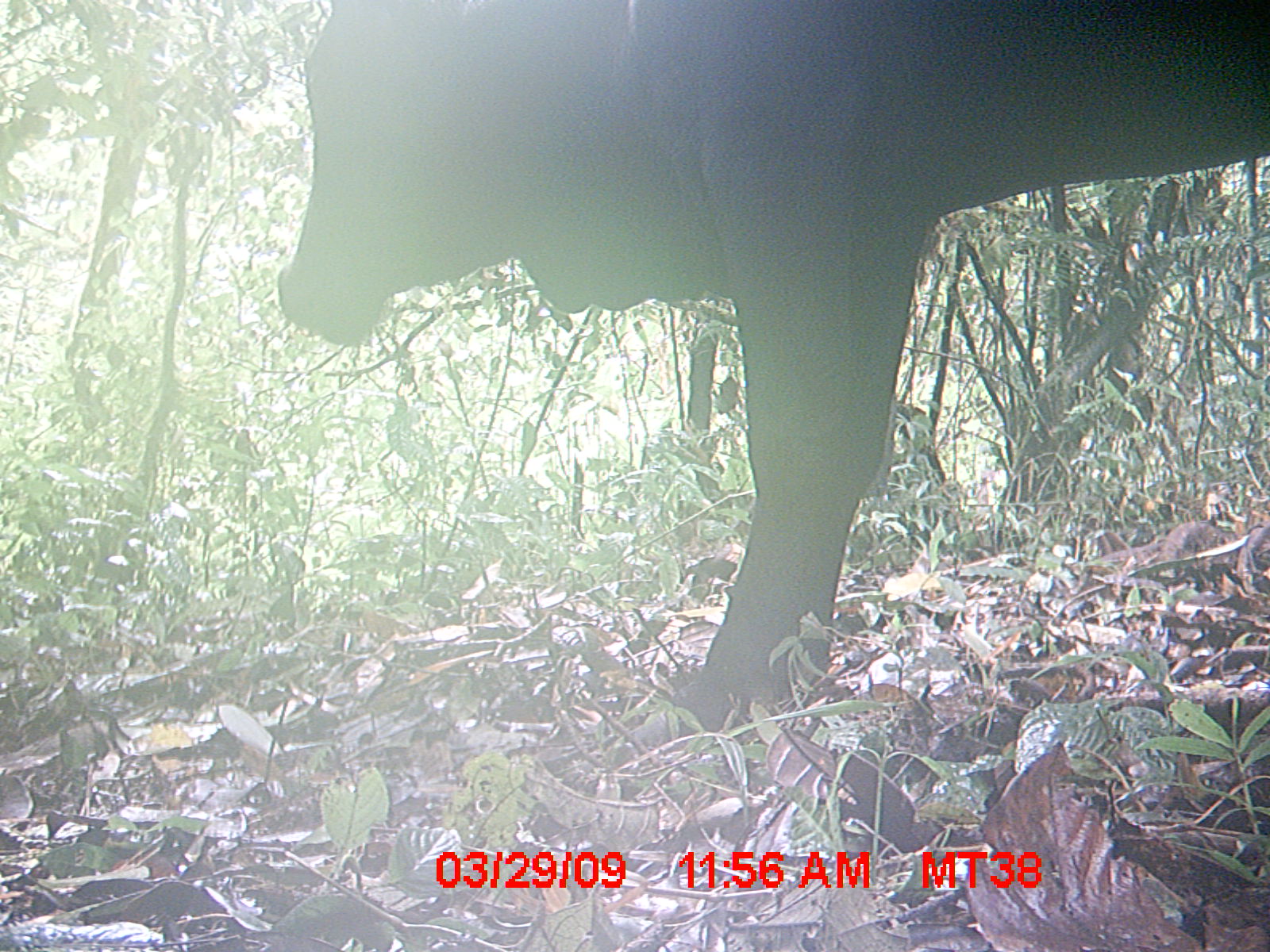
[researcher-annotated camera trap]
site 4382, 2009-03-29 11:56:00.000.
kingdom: Animalia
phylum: Chordata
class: Mammalia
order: Artiodactyla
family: Bovidae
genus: Bos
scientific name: Bos taurus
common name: domestic cattle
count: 1